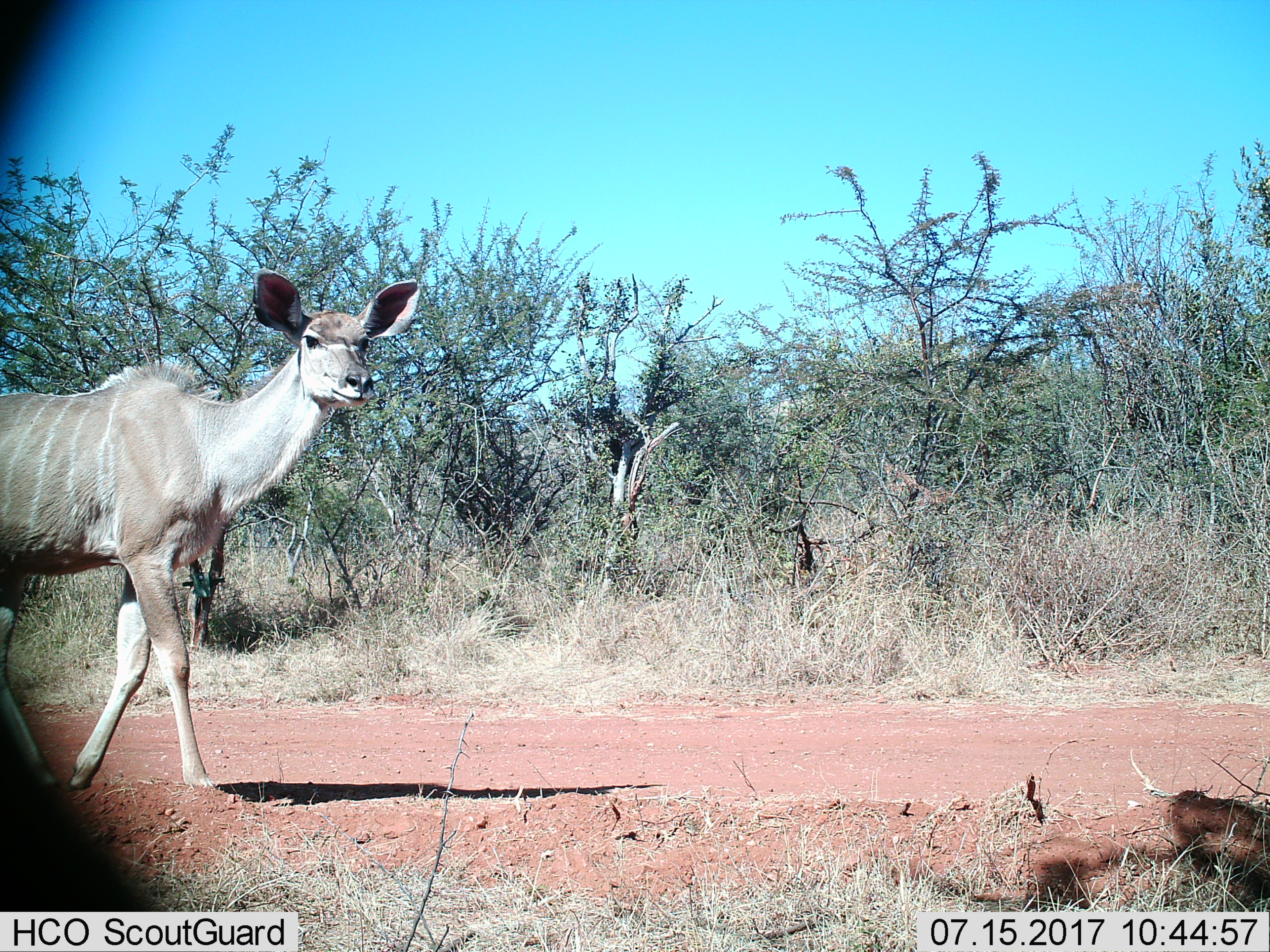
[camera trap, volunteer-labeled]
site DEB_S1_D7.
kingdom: Animalia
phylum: Chordata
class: Mammalia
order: Artiodactyla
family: Bovidae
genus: Tragelaphus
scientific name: Tragelaphus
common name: kudu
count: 1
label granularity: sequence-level